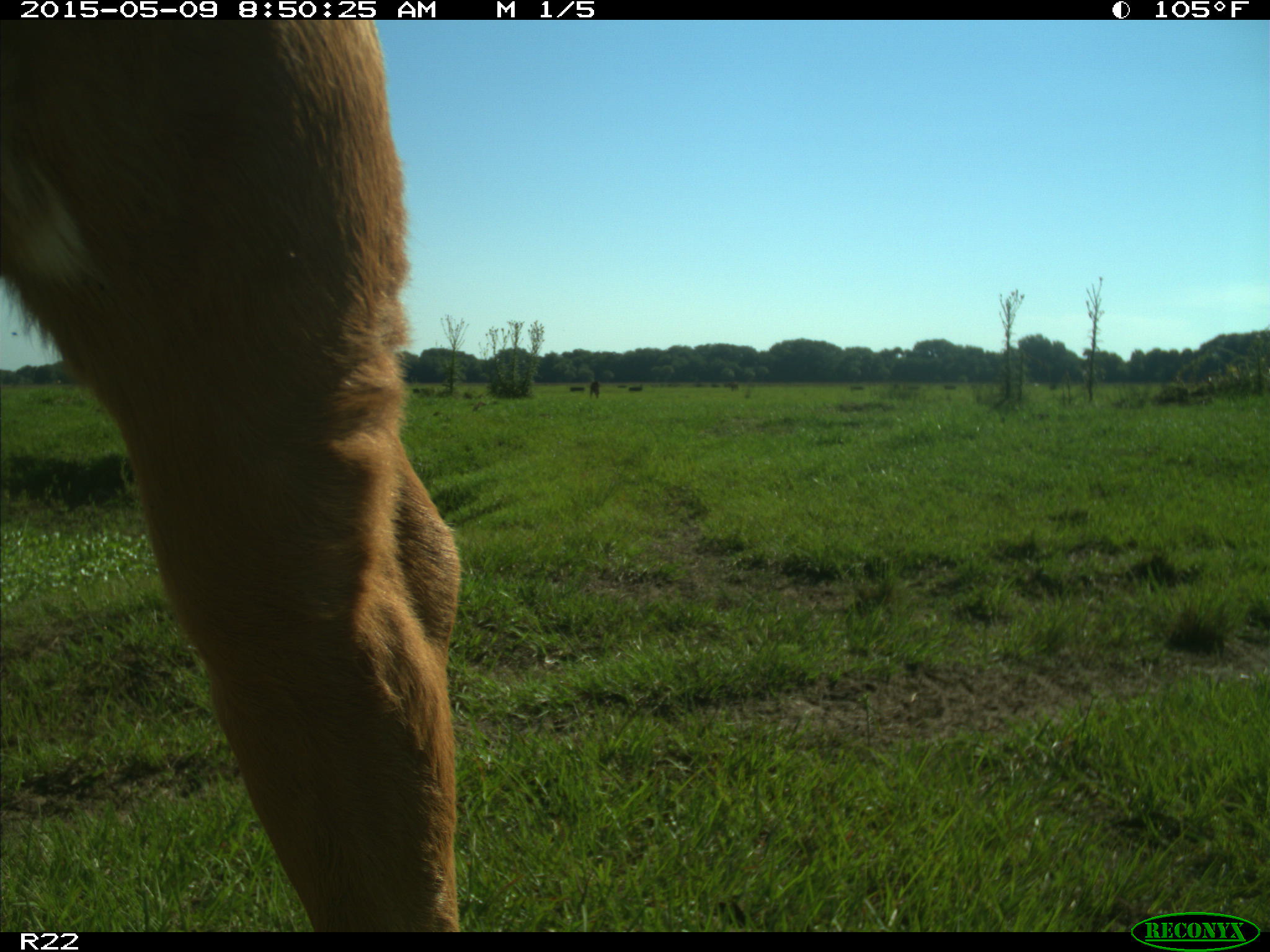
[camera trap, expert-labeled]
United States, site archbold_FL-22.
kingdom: Animalia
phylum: Chordata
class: Mammalia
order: Artiodactyla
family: Bovidae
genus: Bos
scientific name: Bos taurus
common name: domestic cow